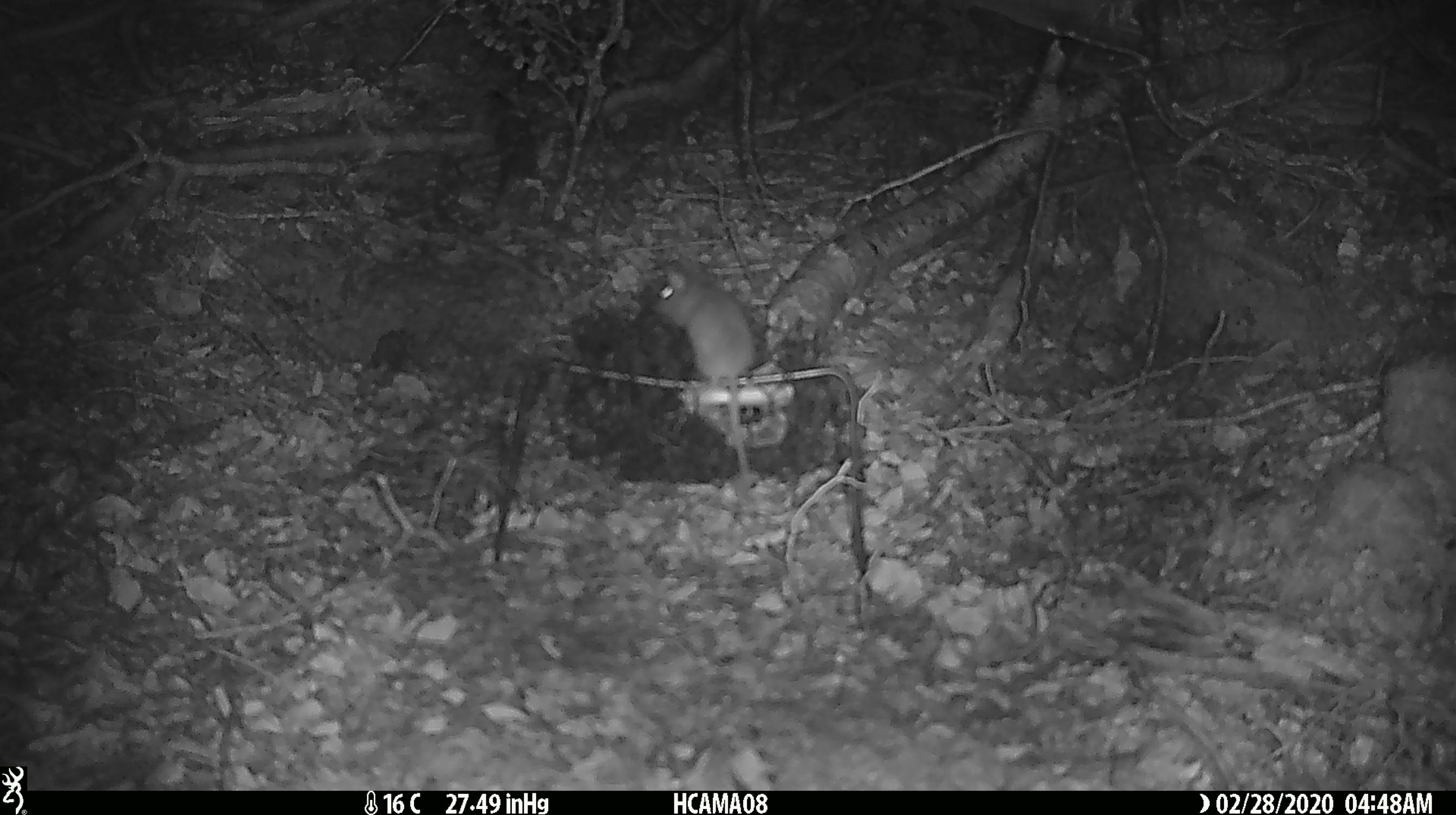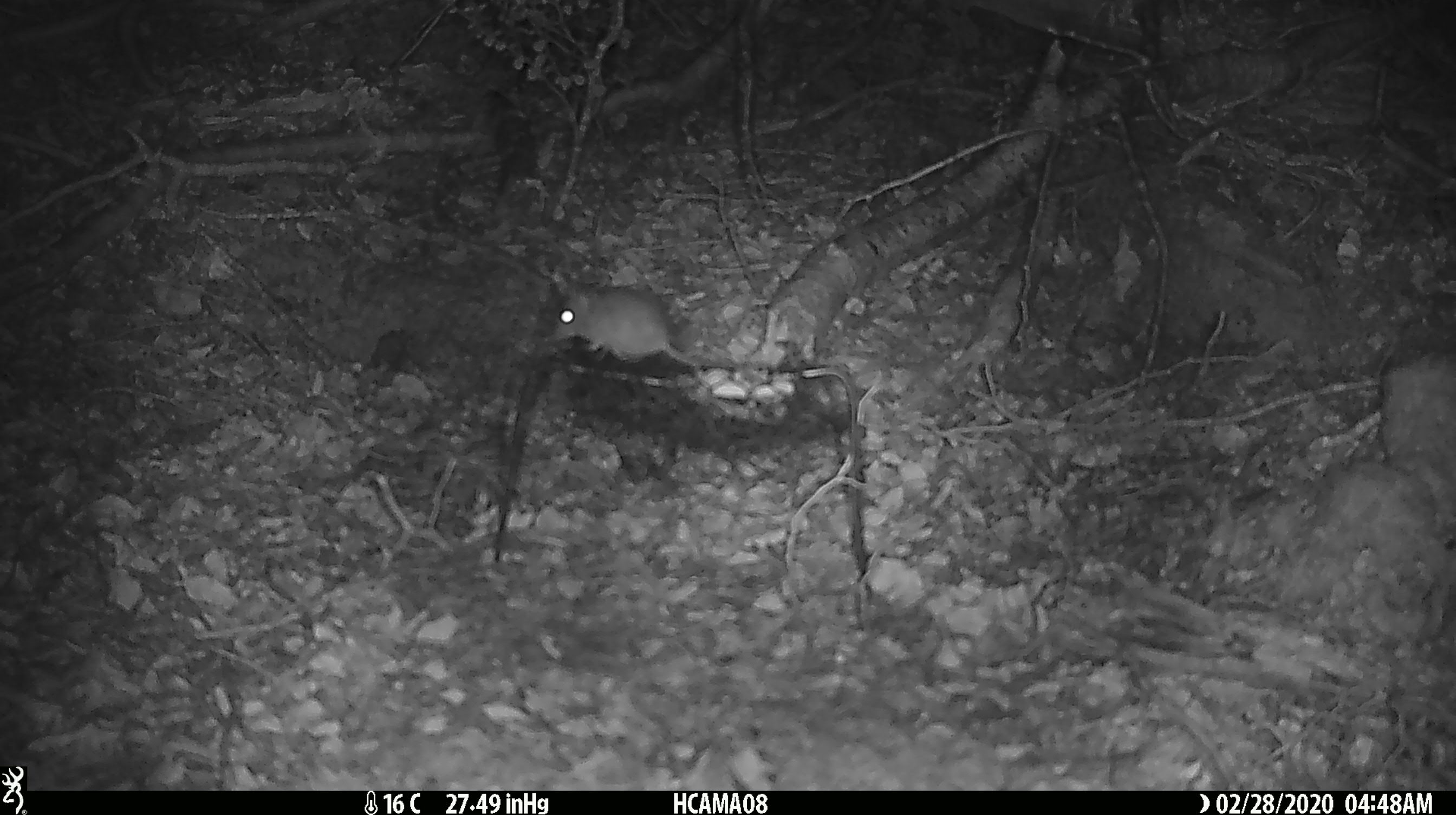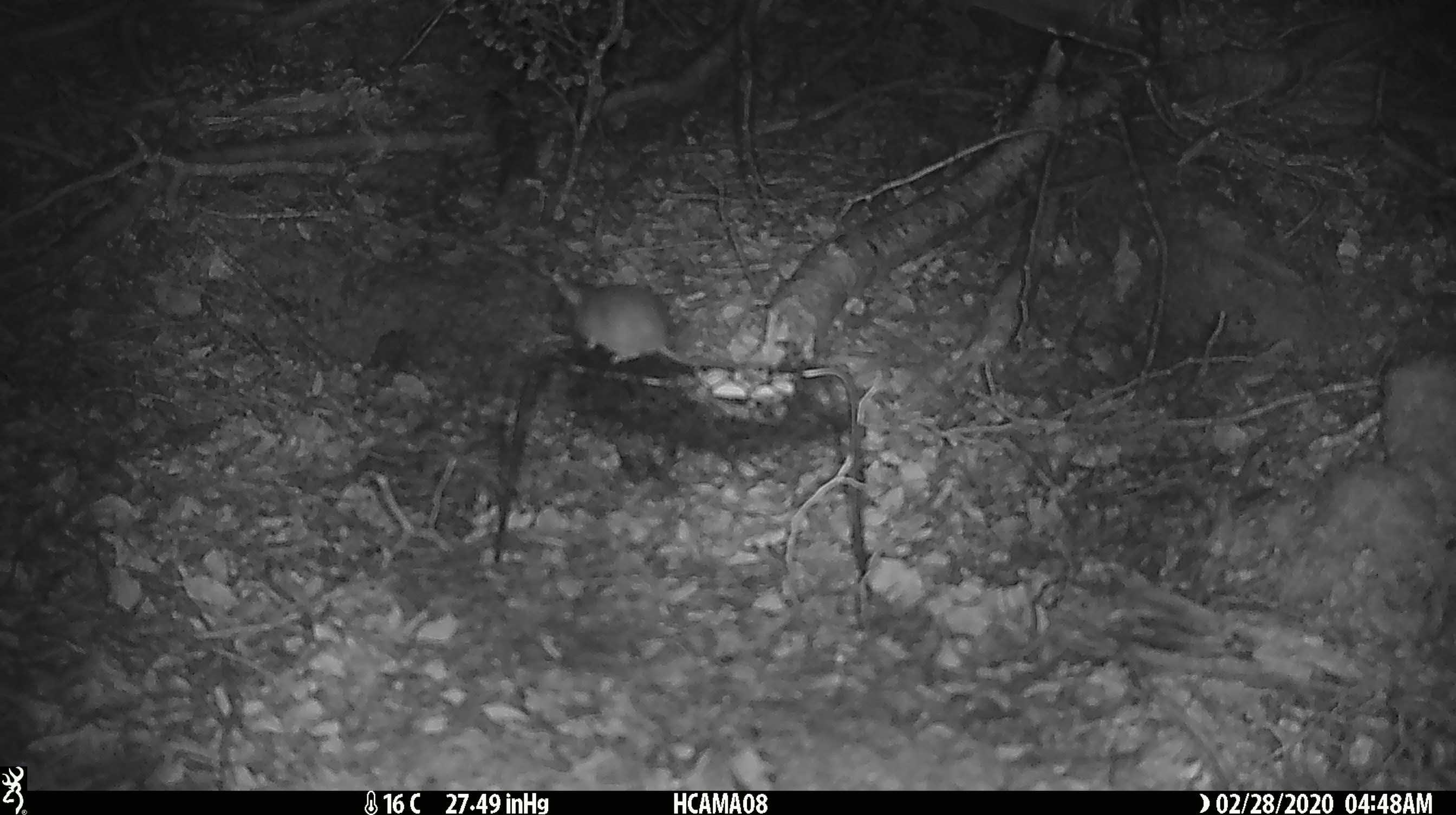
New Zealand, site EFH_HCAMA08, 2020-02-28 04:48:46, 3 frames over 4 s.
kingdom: Animalia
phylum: Chordata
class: Mammalia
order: Rodentia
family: Muridae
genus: Mus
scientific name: Mus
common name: mouse